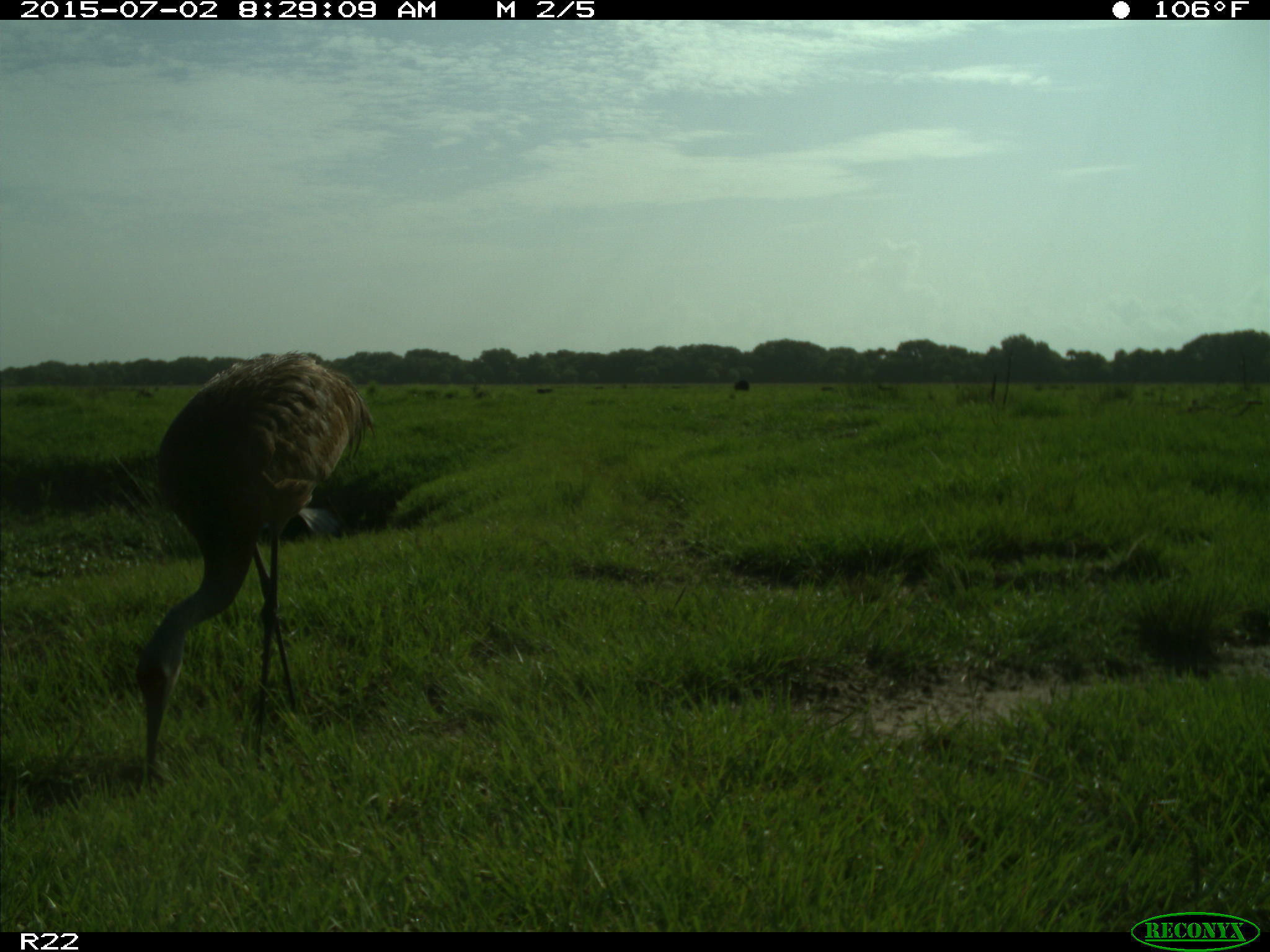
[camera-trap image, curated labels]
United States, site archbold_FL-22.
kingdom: Animalia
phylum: Chordata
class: Mammalia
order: Artiodactyla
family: Bovidae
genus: Bos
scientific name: Bos taurus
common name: domestic cow